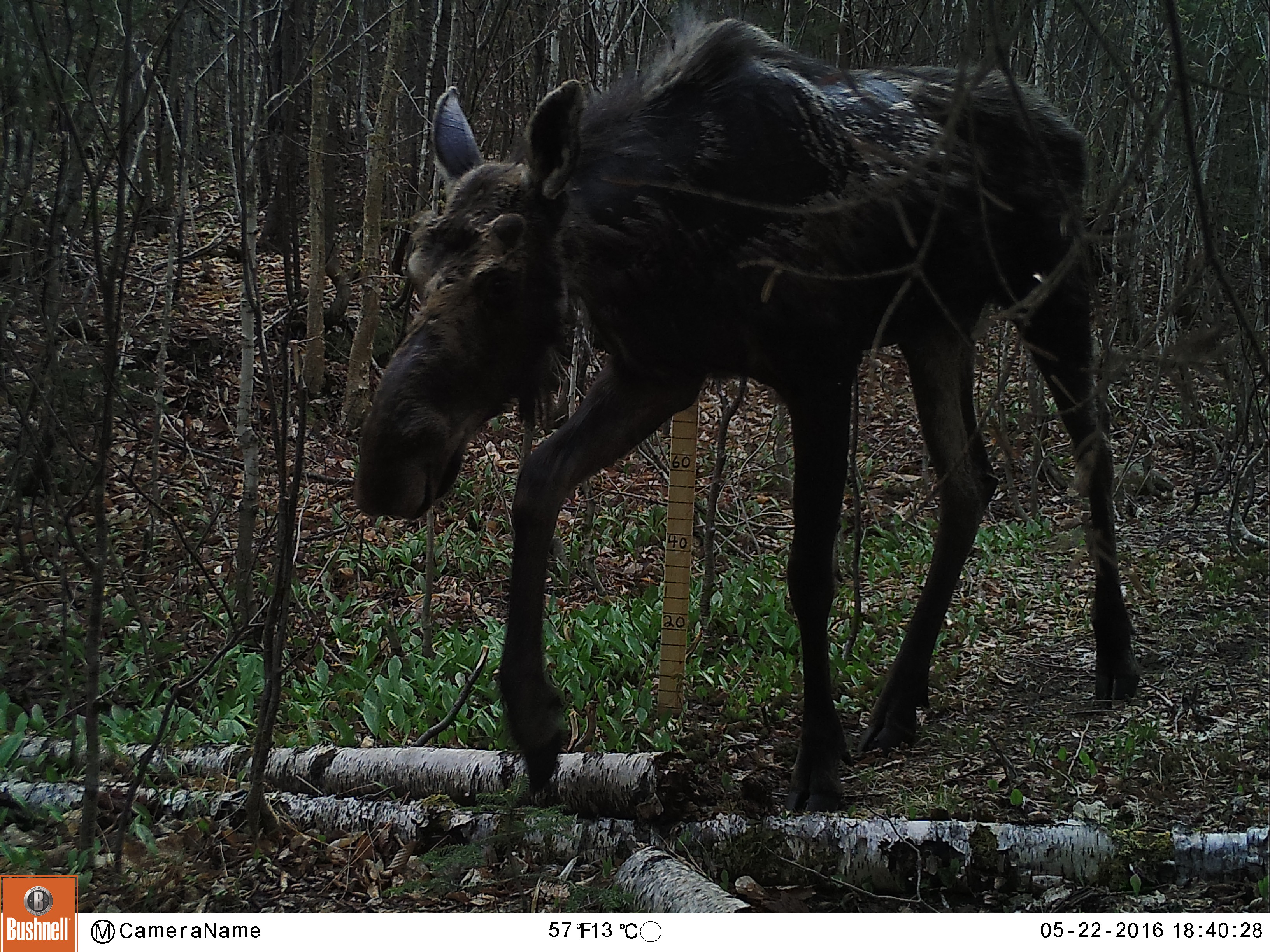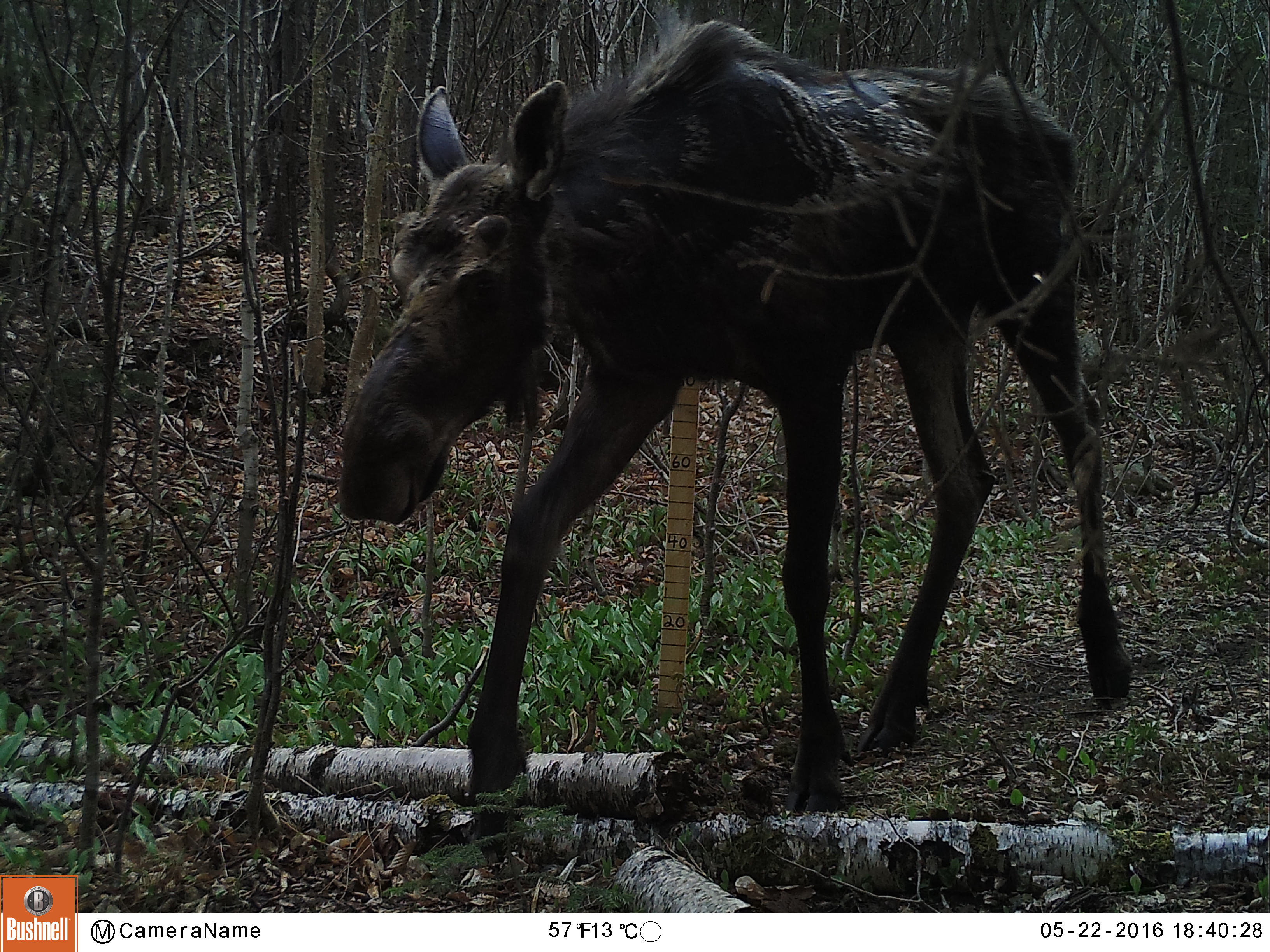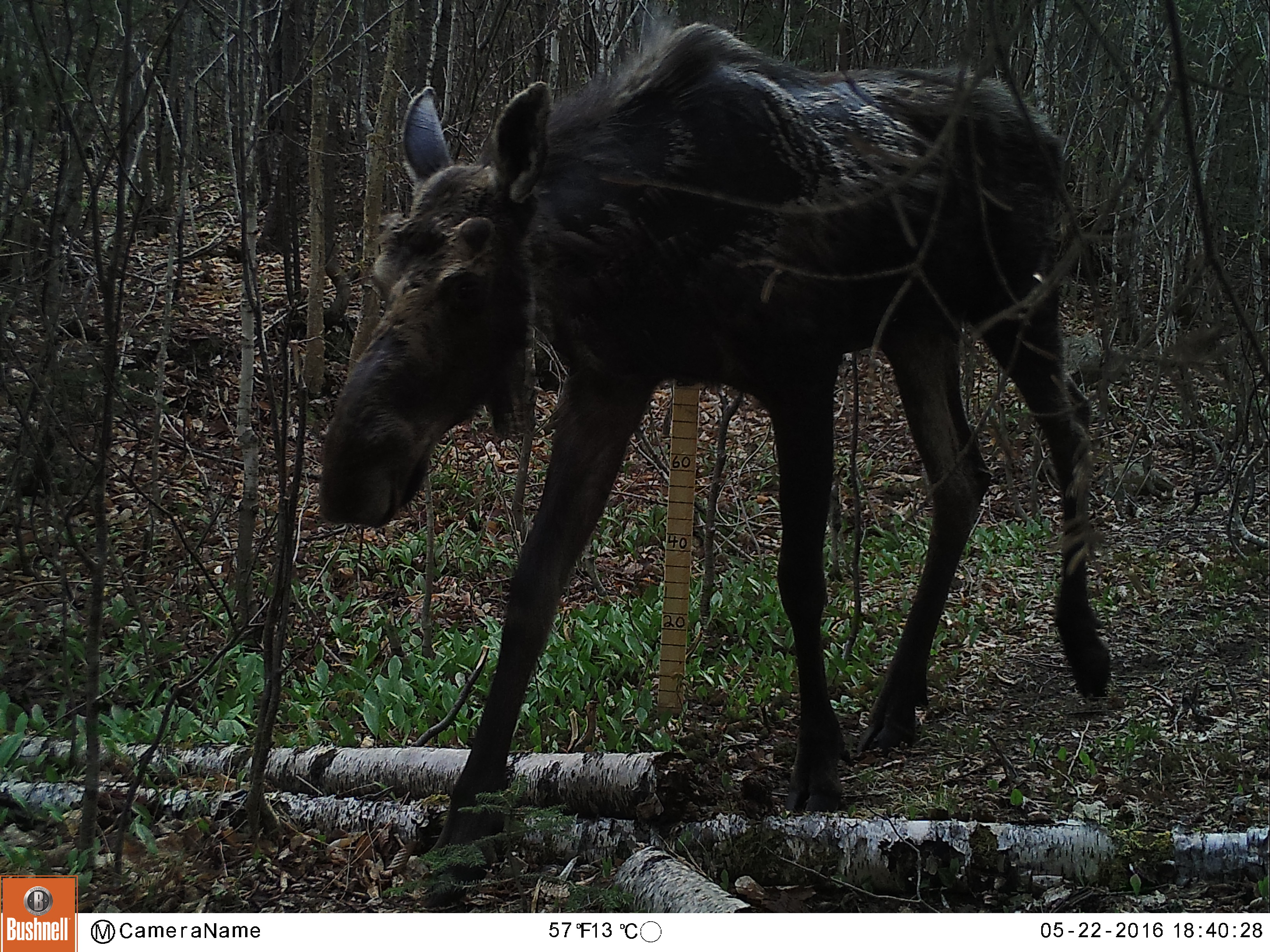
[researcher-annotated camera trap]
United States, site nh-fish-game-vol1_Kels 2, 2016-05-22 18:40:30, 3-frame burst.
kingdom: Animalia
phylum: Chordata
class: Mammalia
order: Artiodactyla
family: Cervidae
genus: Alces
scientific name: Alces alces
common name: moose